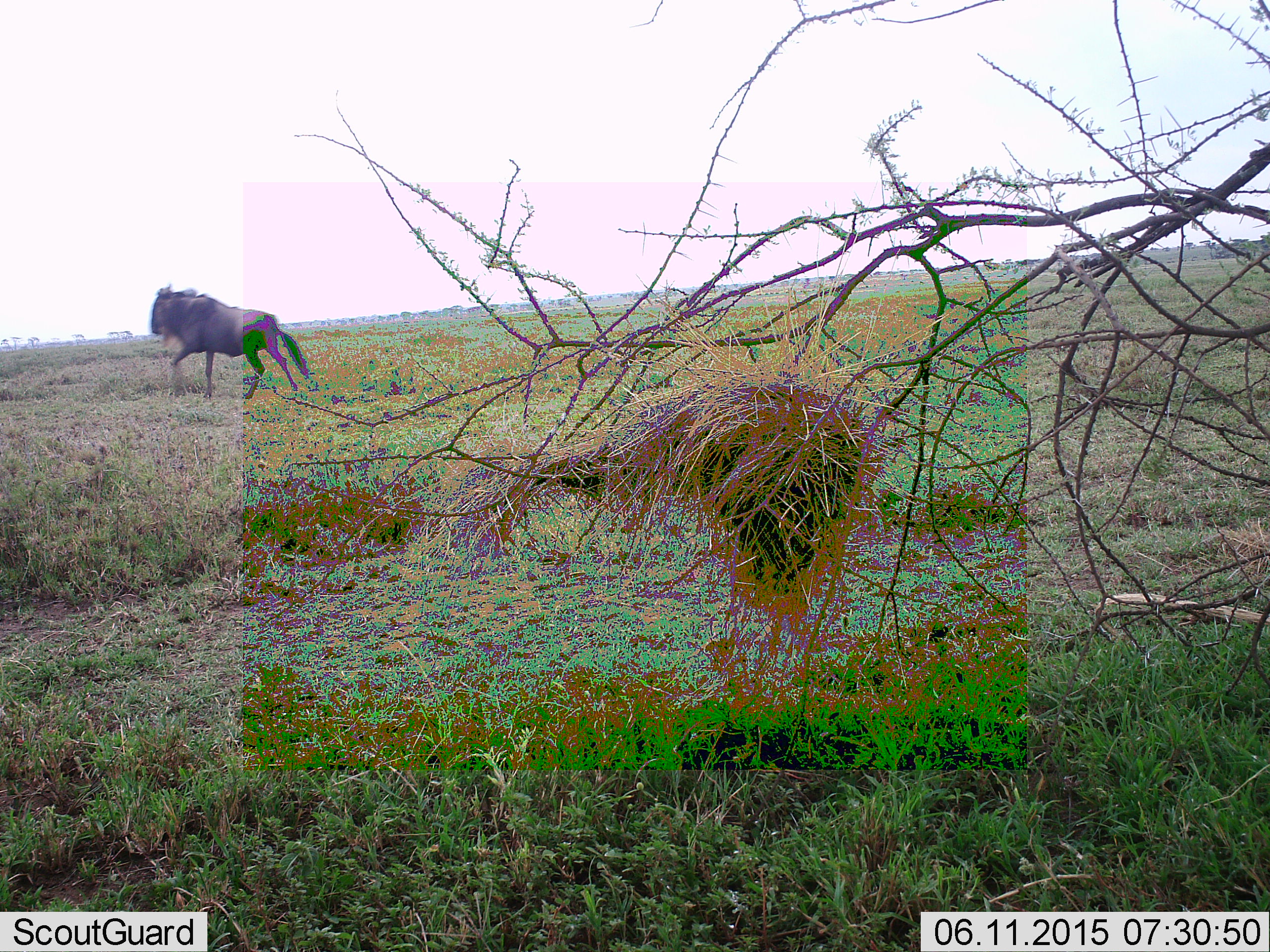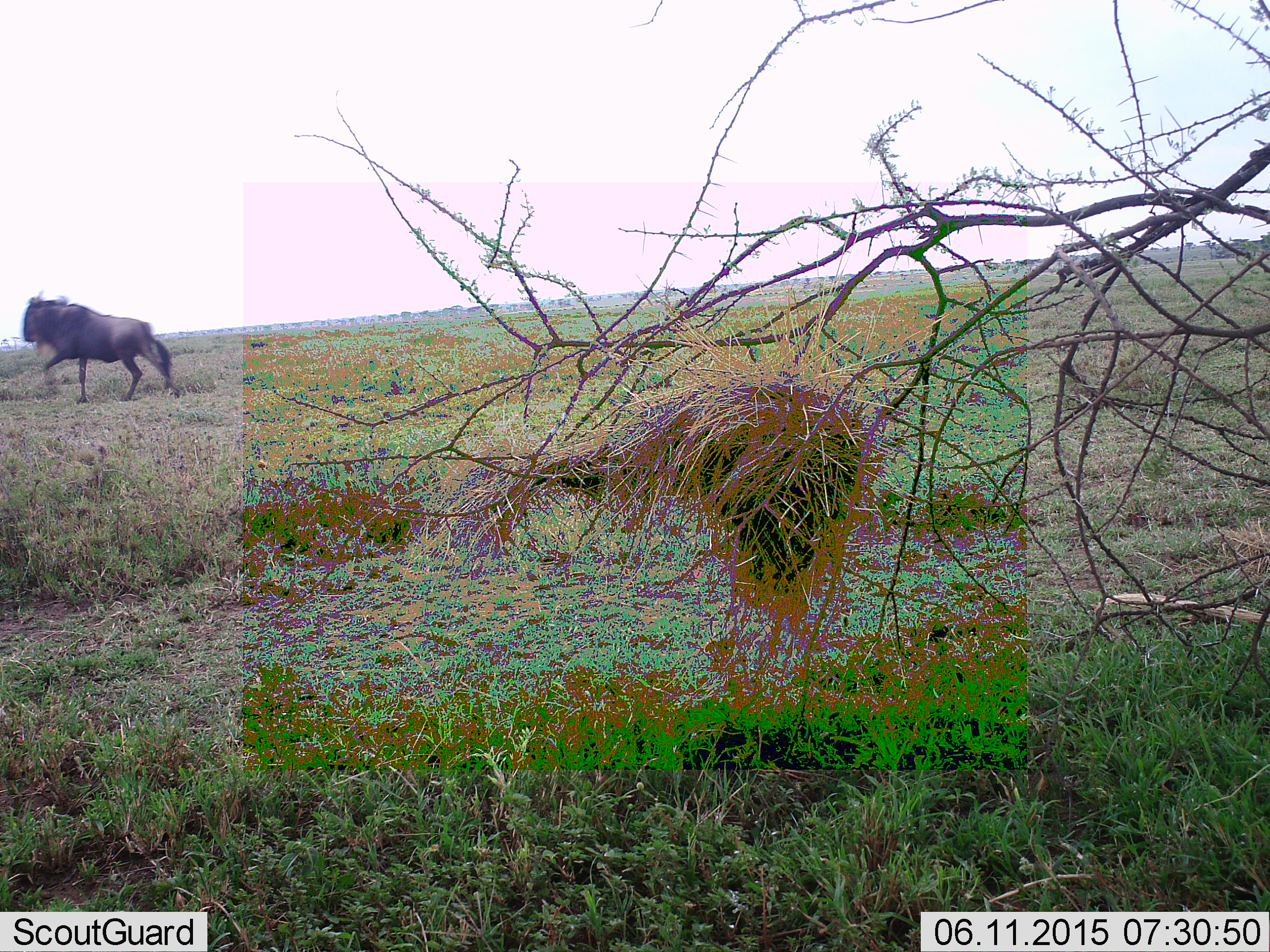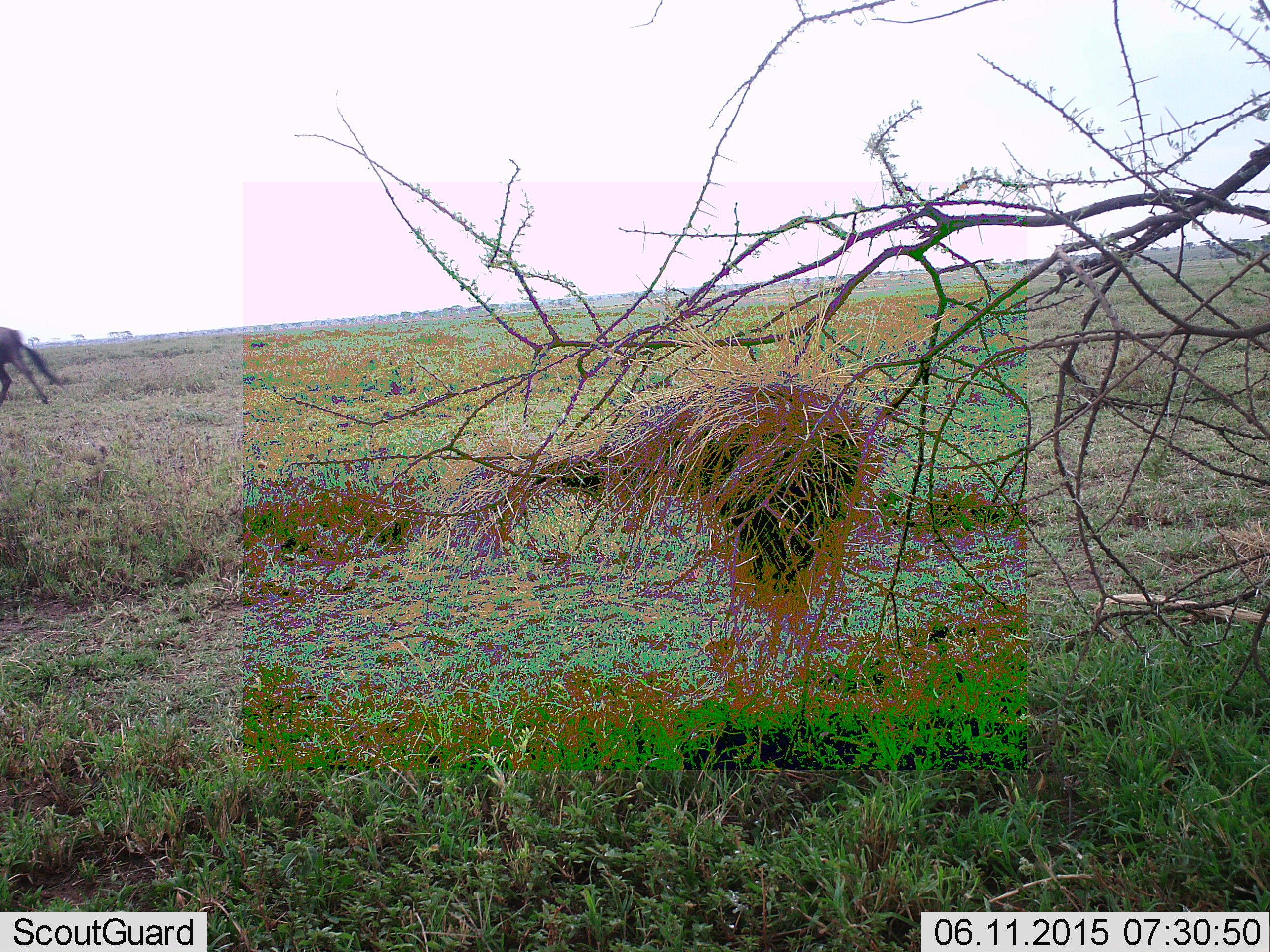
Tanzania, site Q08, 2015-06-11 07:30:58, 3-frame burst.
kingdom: Animalia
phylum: Chordata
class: Mammalia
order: Artiodactyla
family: Bovidae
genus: Connochaetes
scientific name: Connochaetes taurinus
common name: blue wildebeest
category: wildebeest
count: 1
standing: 10%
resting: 0%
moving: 90%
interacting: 0%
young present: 0%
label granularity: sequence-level